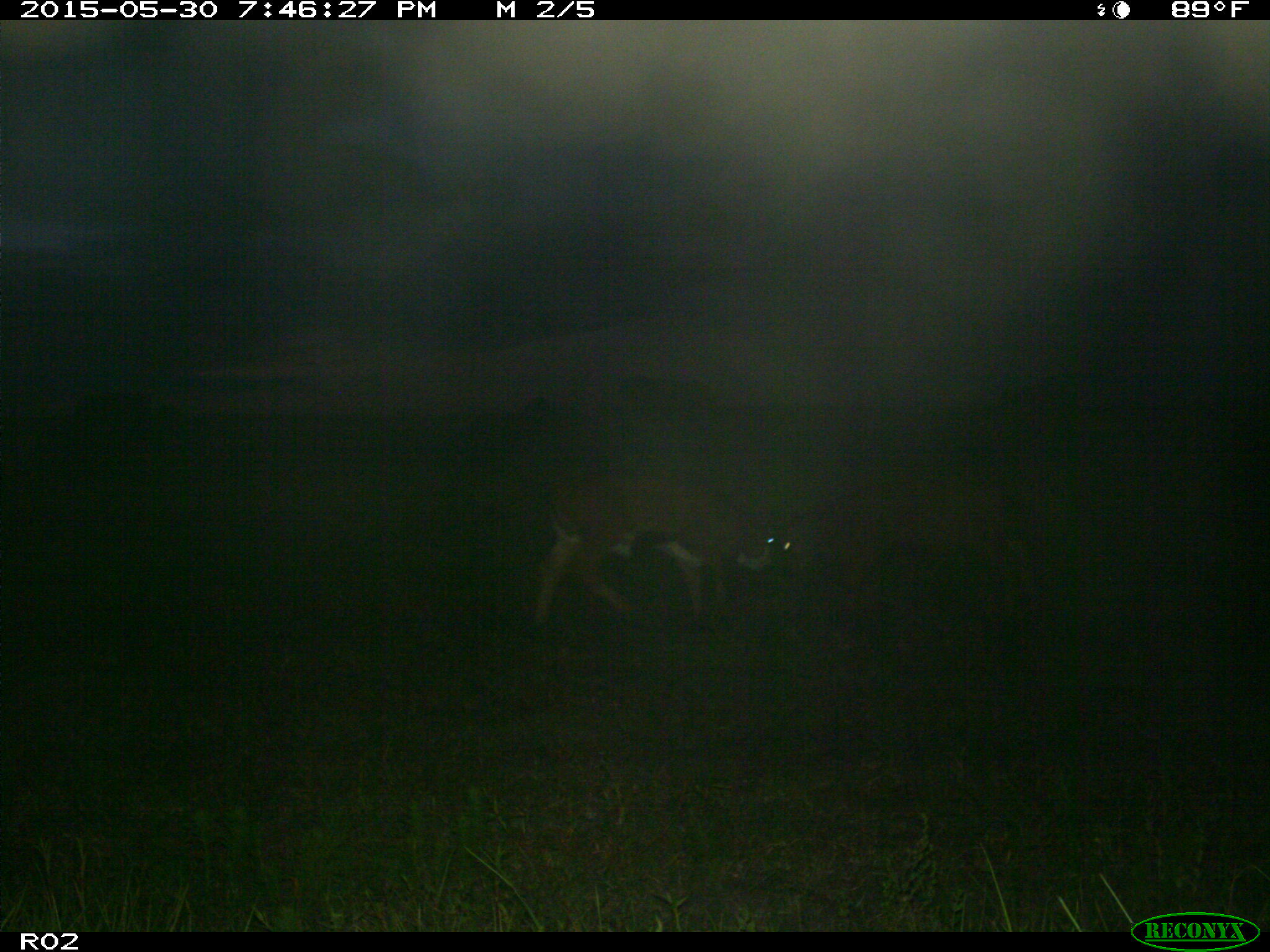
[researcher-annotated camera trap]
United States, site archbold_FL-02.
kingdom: Animalia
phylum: Chordata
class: Mammalia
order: Artiodactyla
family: Bovidae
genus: Bos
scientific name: Bos taurus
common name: domestic cow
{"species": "Bos taurus (domestic cow)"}